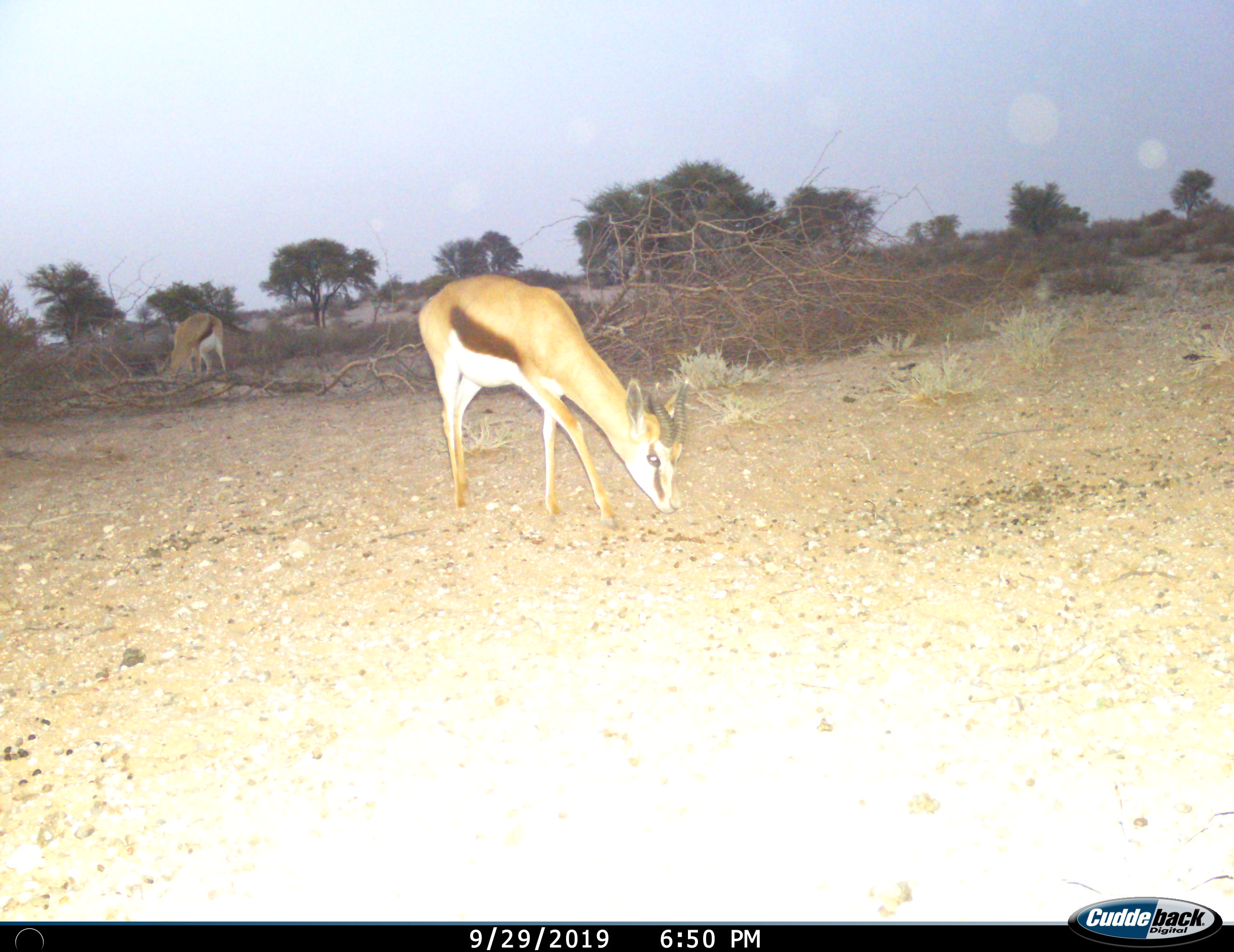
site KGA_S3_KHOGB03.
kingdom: Animalia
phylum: Chordata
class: Mammalia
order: Artiodactyla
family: Bovidae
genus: Antidorcas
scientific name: Antidorcas marsupialis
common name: springbok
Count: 2.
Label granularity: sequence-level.